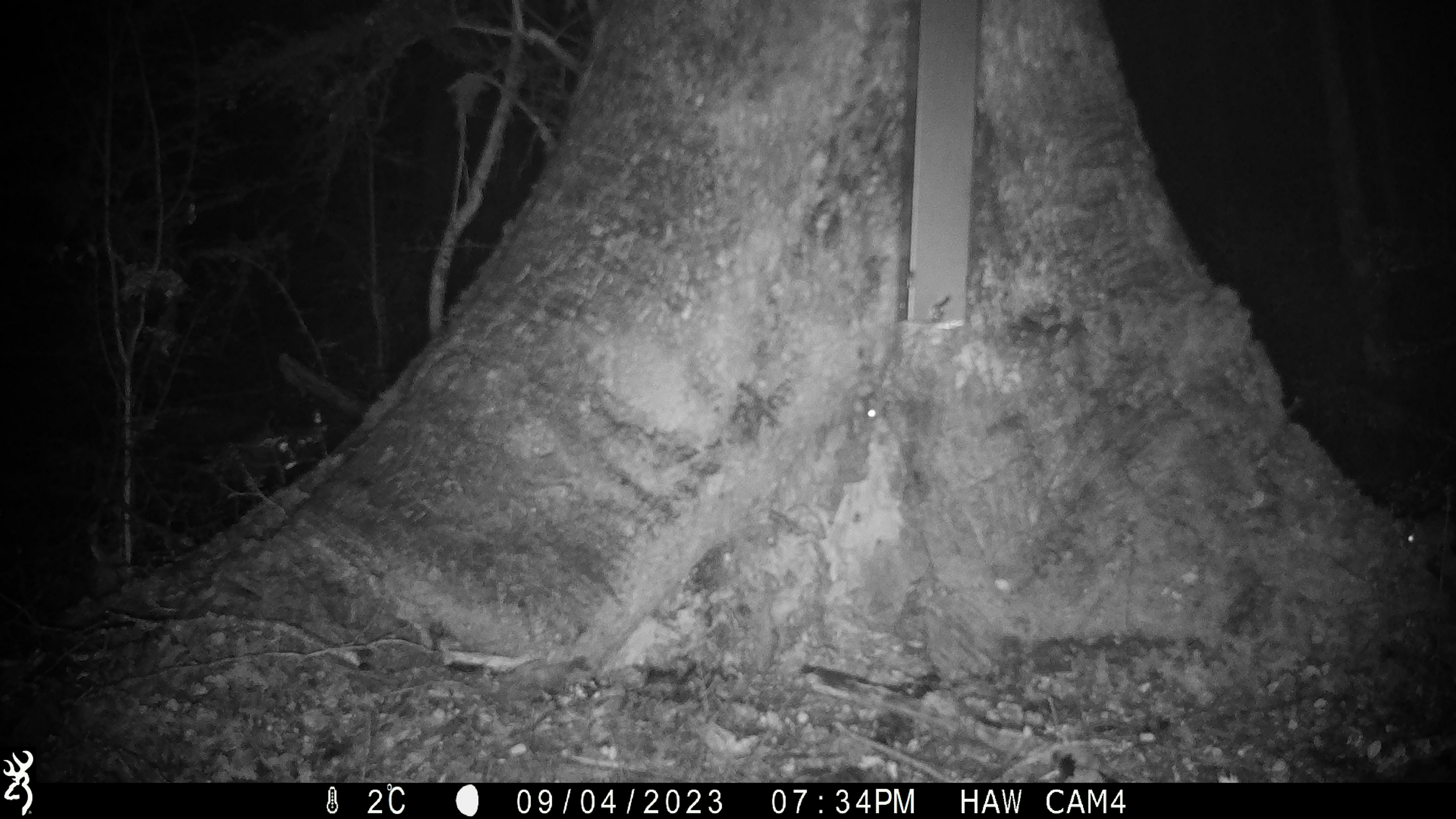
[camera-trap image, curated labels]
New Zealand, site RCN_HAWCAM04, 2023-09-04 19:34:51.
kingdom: Animalia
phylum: Chordata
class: Mammalia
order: Rodentia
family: Muridae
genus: Mus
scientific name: Mus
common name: mouse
Mouse (Mus).